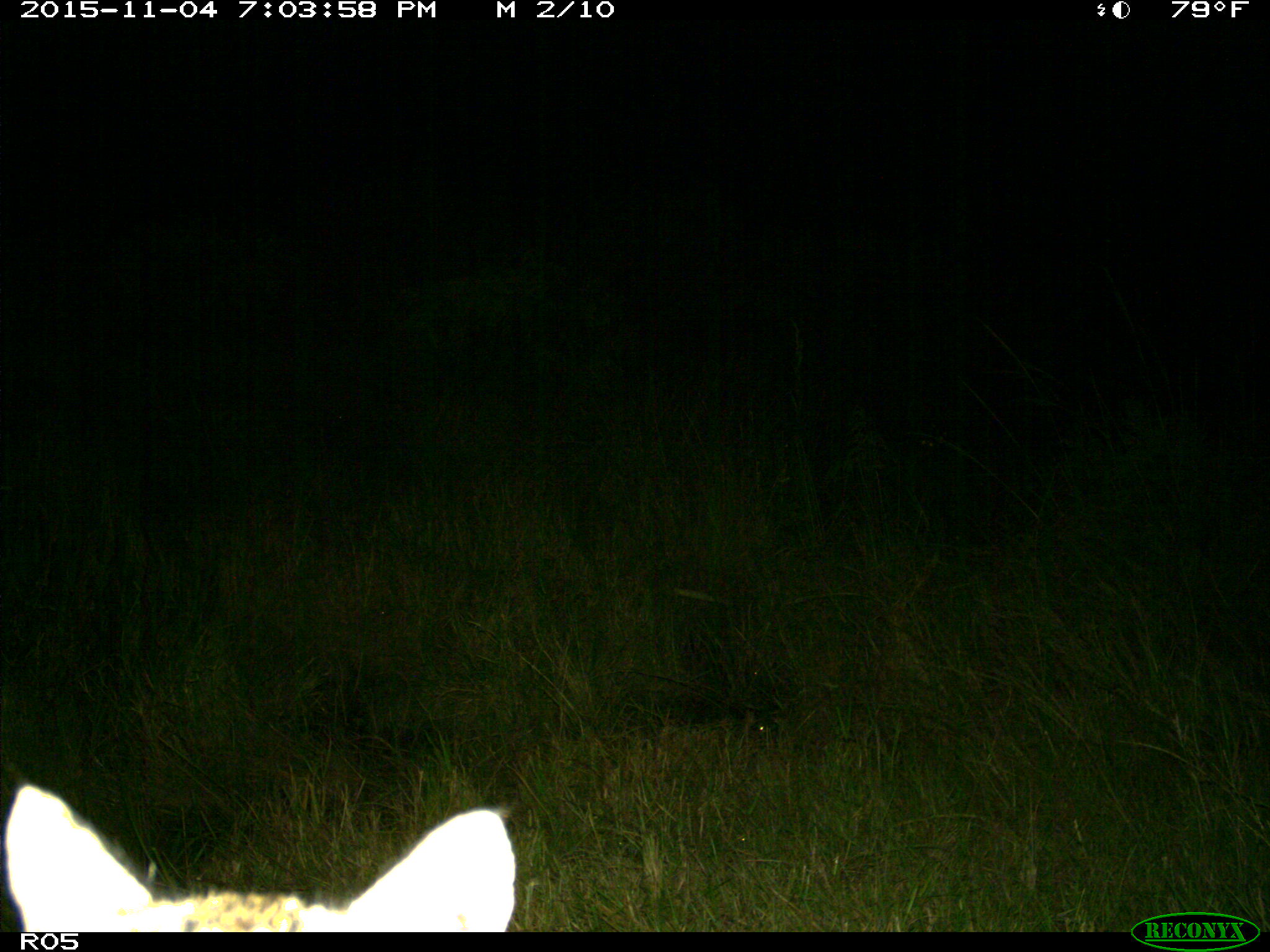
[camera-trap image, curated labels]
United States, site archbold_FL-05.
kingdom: Animalia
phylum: Chordata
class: Mammalia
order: Carnivora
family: Felidae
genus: Lynx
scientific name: Lynx rufus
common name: bobcat